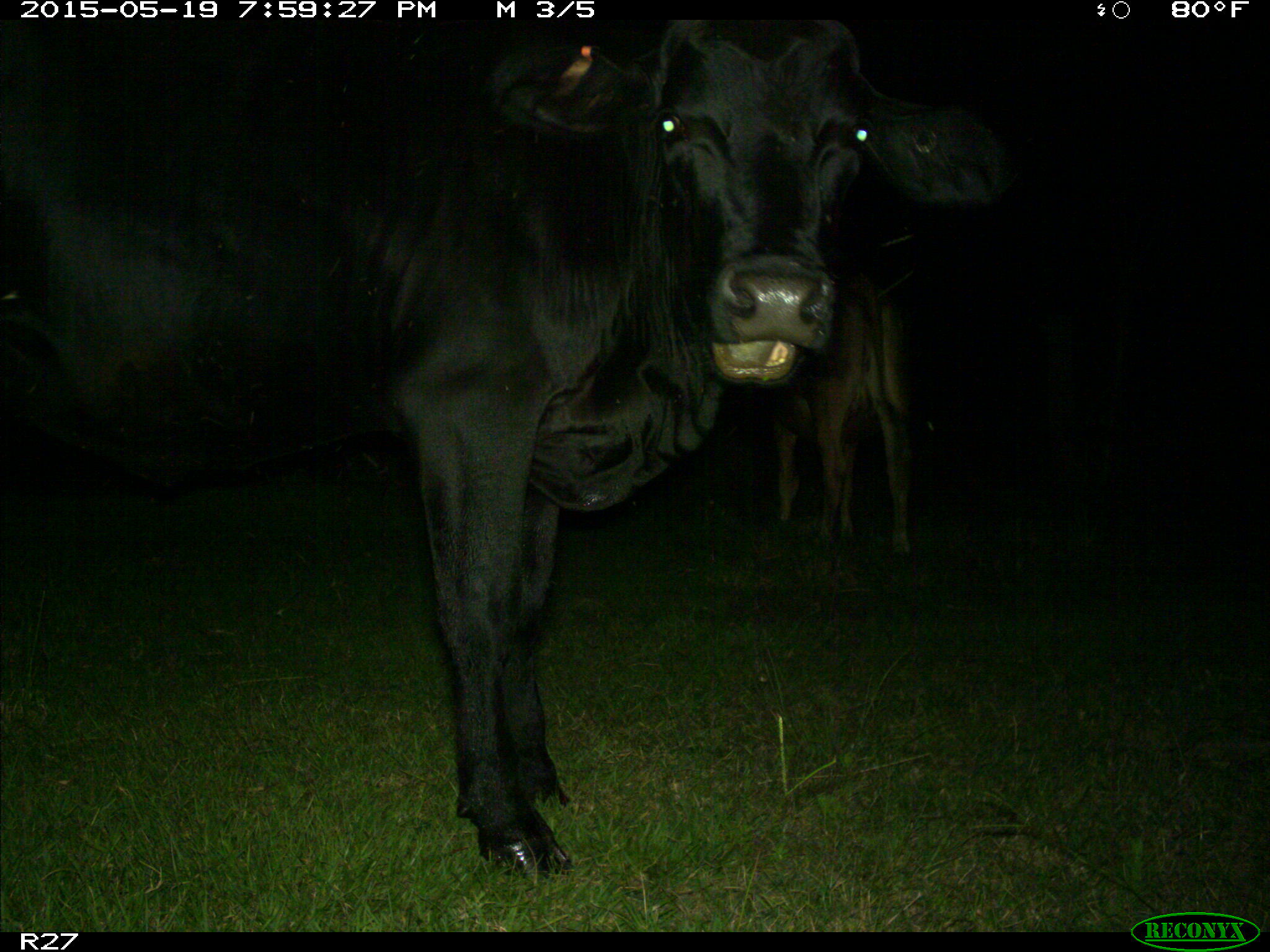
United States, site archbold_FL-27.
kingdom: Animalia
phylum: Chordata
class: Mammalia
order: Artiodactyla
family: Bovidae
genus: Bos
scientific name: Bos taurus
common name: domestic cow